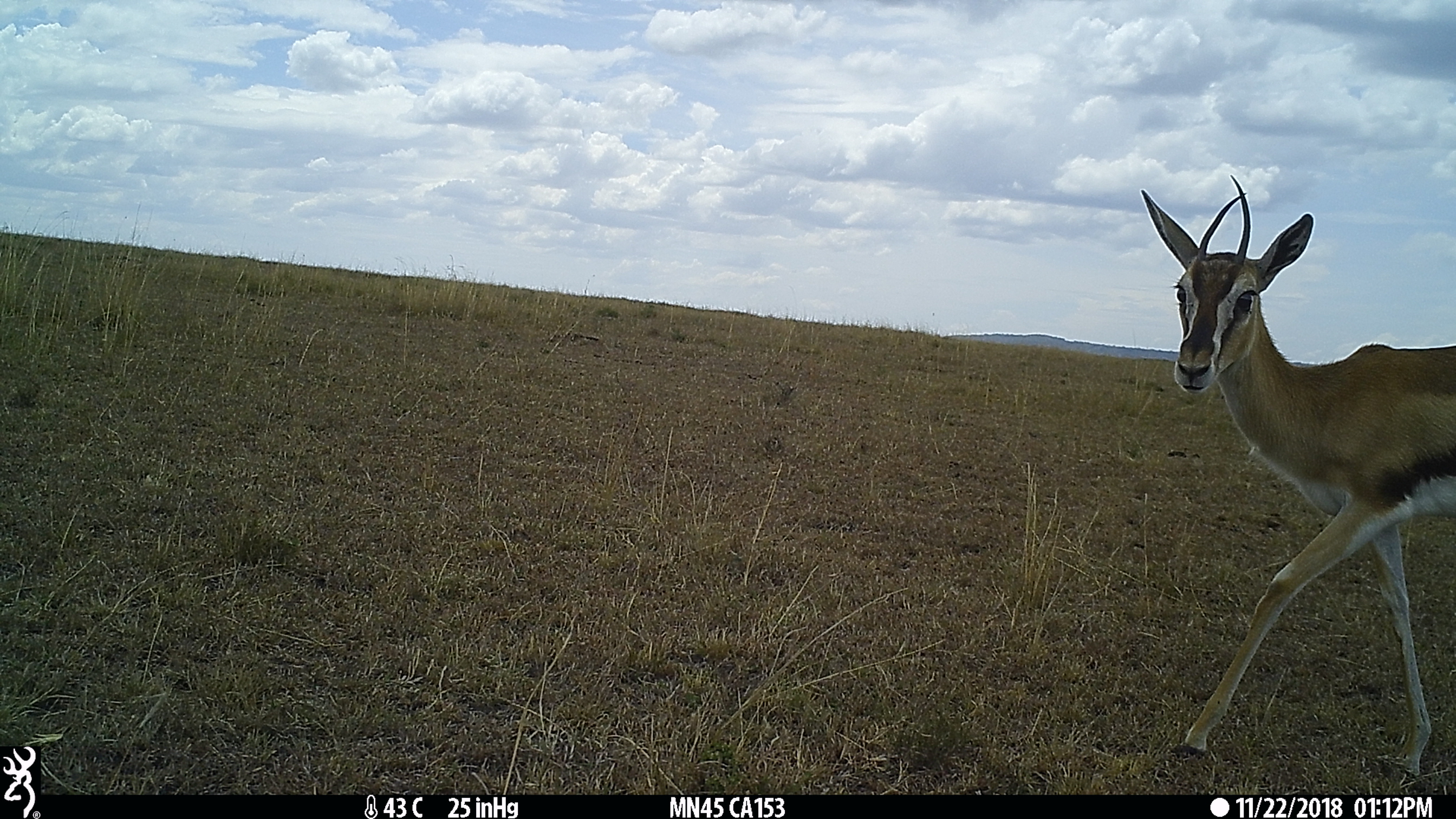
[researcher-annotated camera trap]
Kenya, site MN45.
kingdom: Animalia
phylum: Chordata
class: Mammalia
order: Artiodactyla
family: Bovidae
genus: Eudorcas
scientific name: Eudorcas thomsonii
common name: thomon's gazelle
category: gazelle thomsons